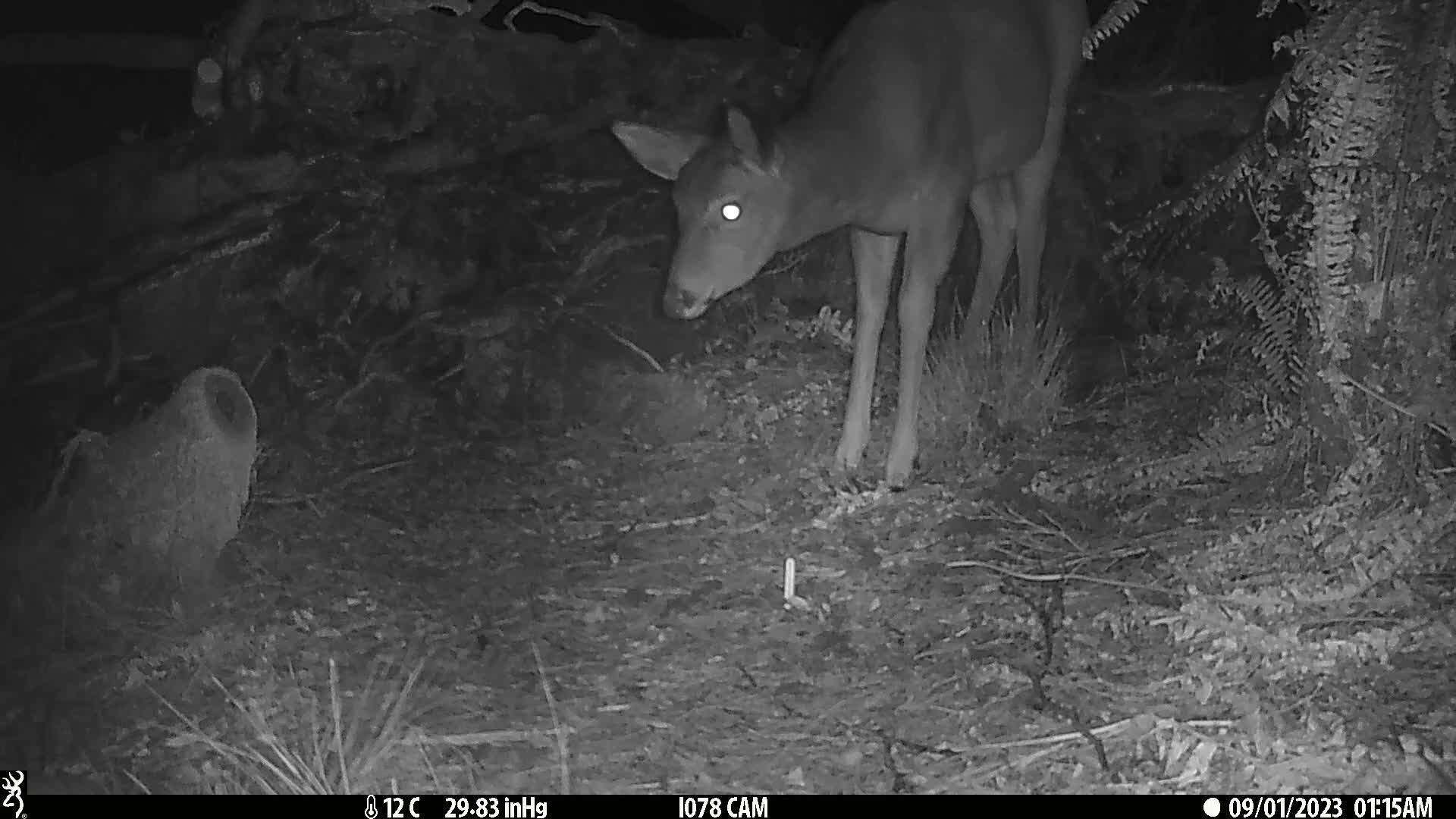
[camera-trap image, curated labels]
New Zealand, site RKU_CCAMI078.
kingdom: Animalia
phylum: Chordata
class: Mammalia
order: Artiodactyla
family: Cervidae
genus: Odocoileus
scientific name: Odocoileus virginianus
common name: white-tailed deer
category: white tailed deer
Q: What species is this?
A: White tailed deer (white-tailed deer) (Odocoileus virginianus).